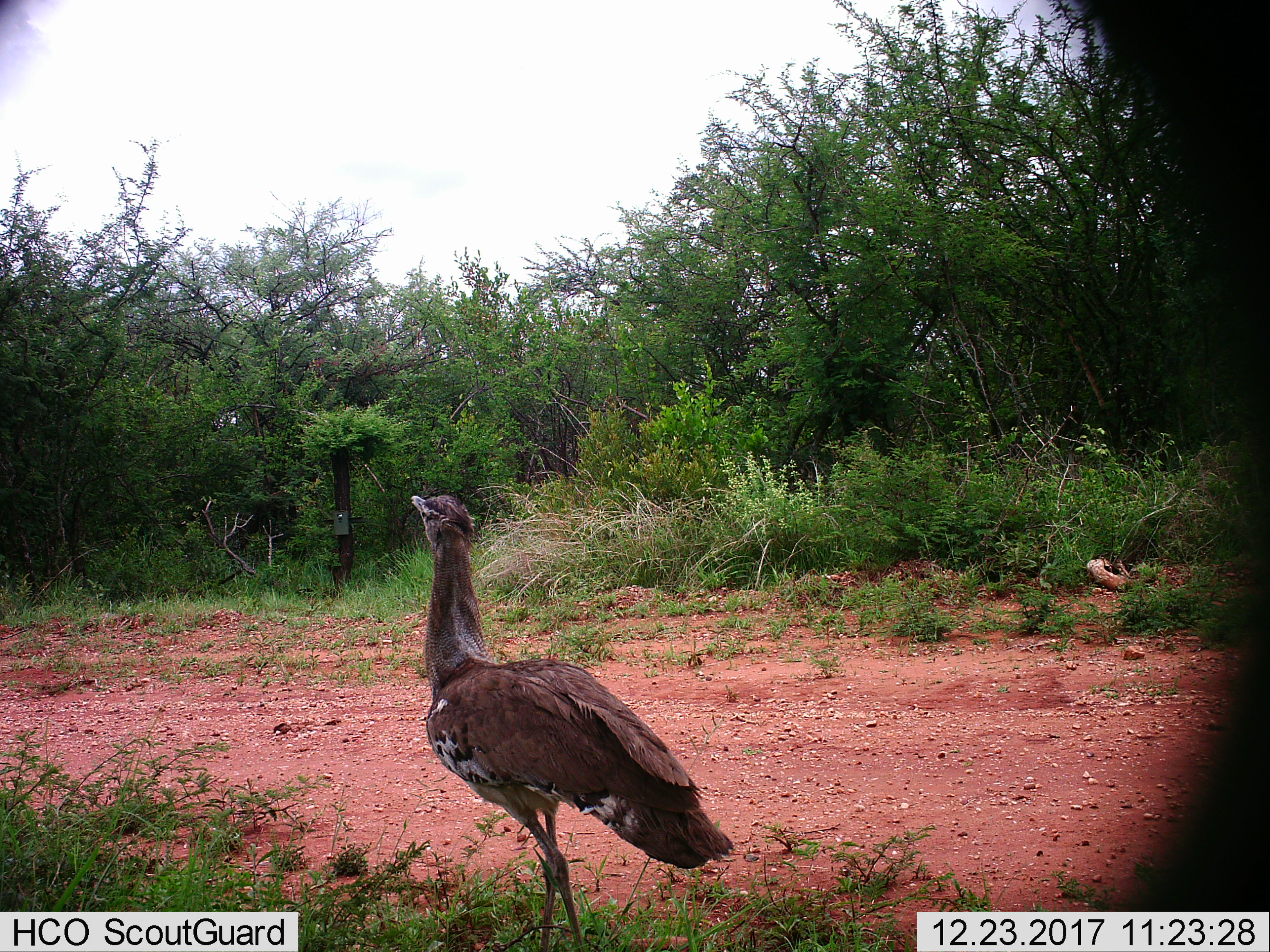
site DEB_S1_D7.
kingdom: Animalia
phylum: Chordata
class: Aves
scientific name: Aves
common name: bird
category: birdother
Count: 1.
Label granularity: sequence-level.